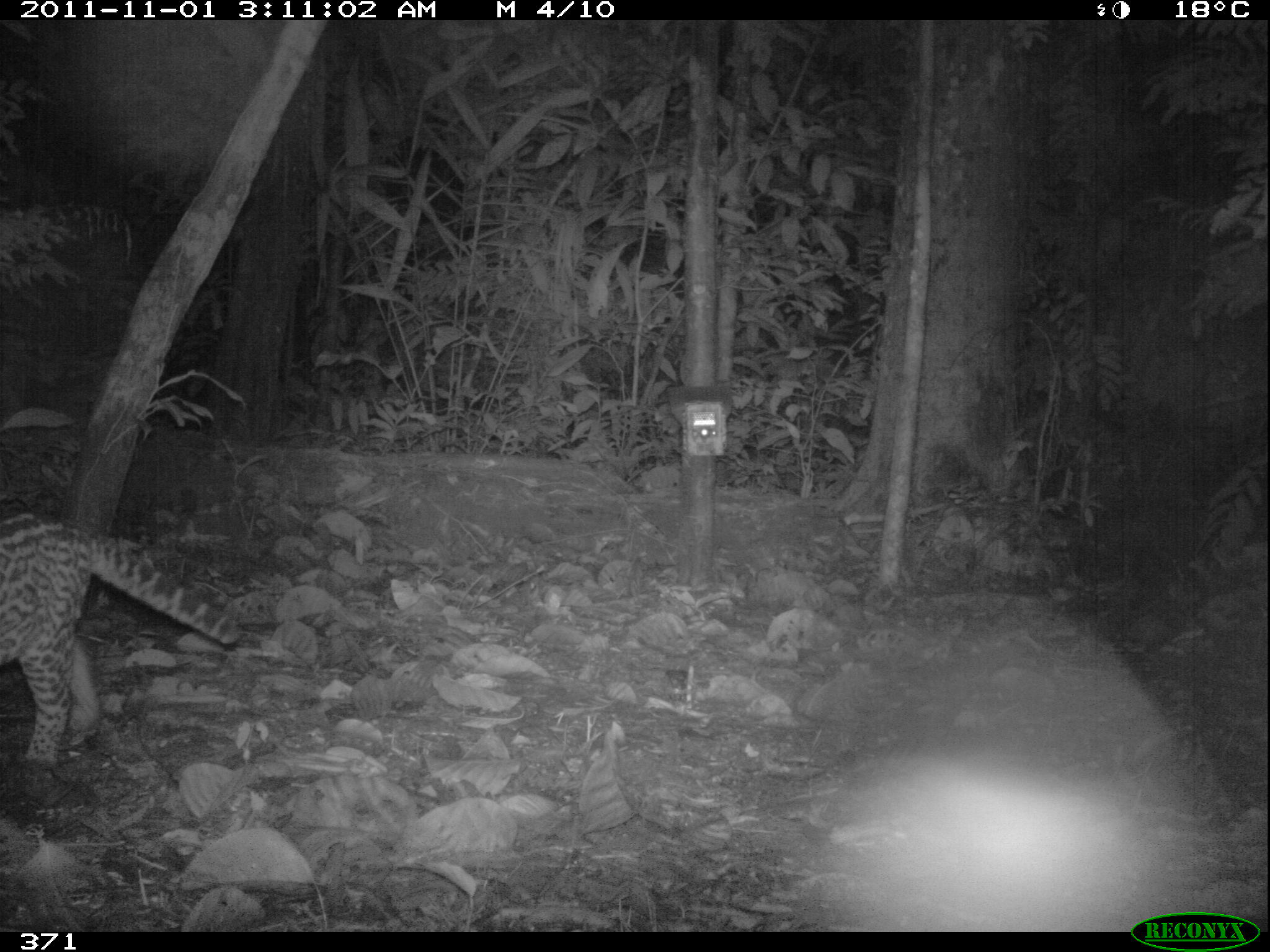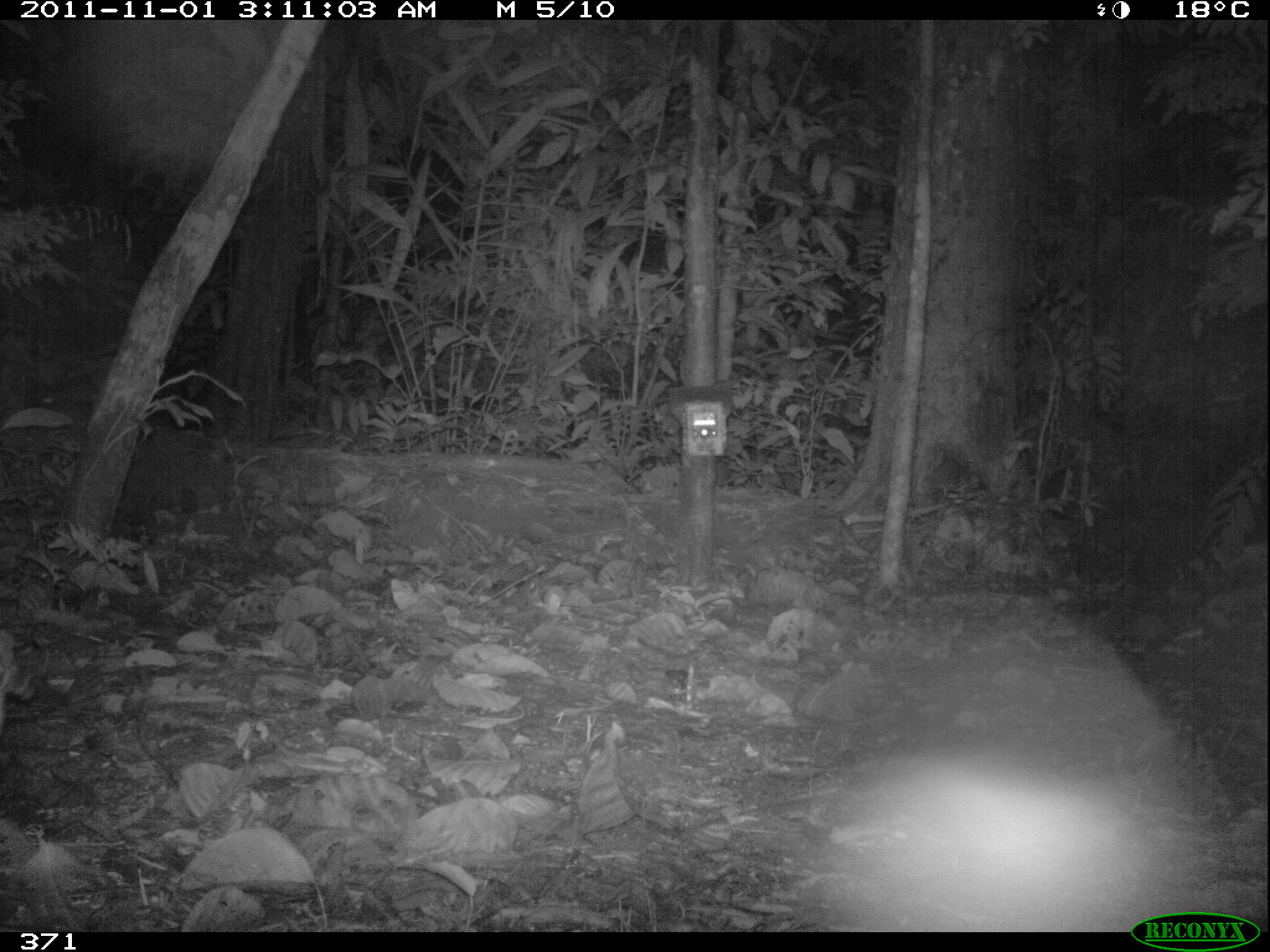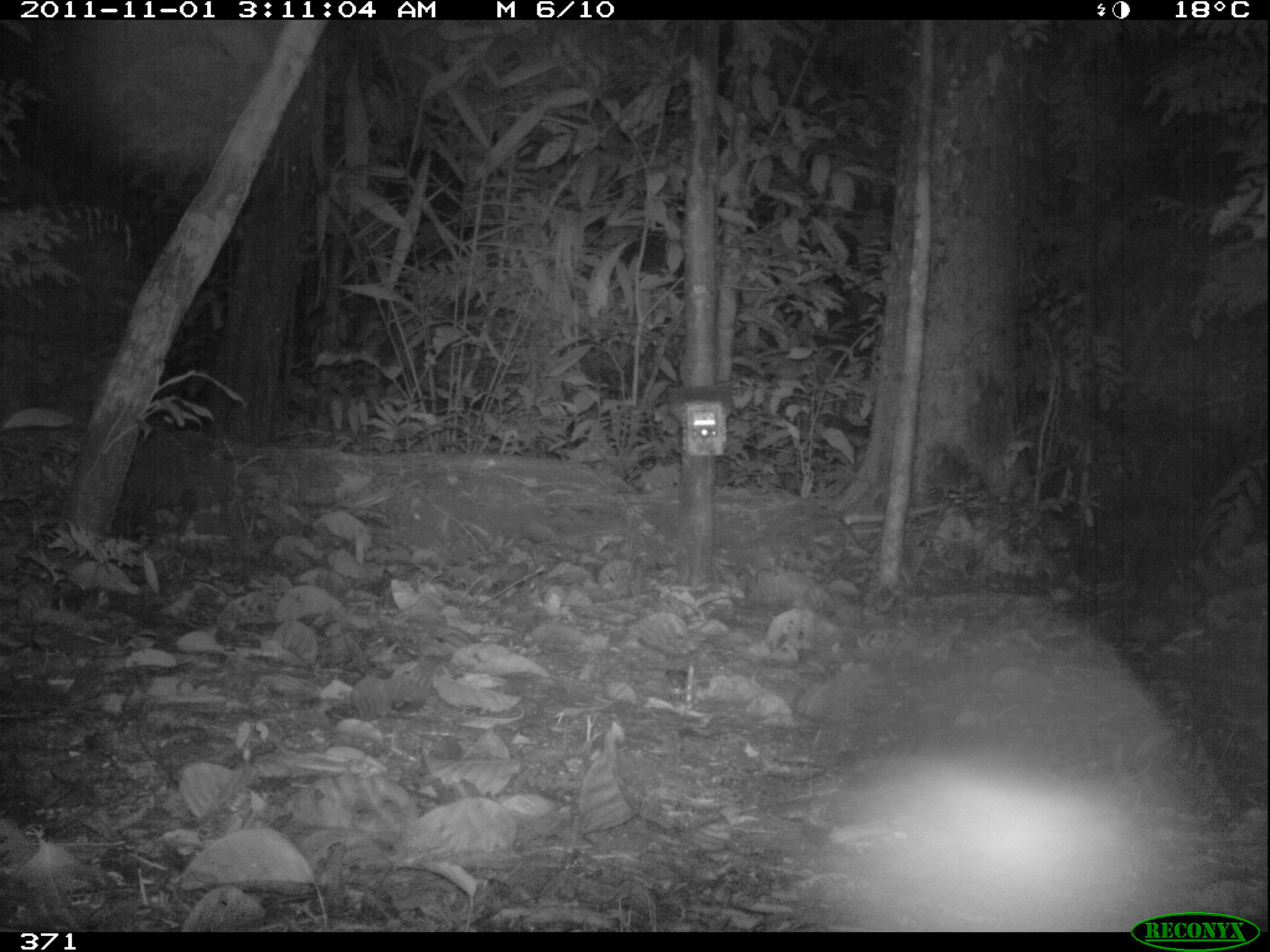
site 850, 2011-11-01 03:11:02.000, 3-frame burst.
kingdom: Animalia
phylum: Chordata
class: Mammalia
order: Carnivora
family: Felidae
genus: Leopardus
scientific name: Leopardus pardalis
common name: ocelot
Leopardus pardalis (ocelot).